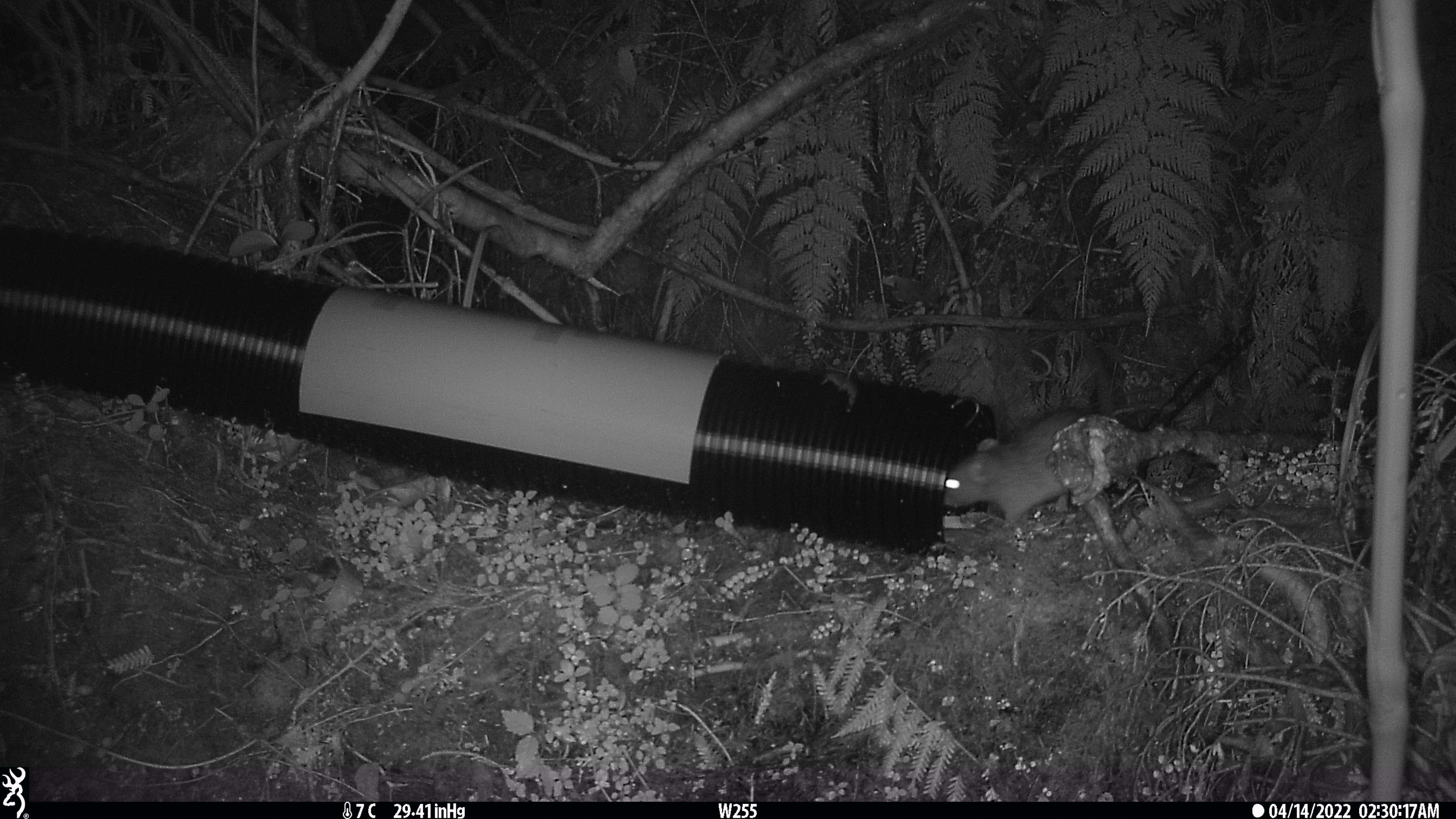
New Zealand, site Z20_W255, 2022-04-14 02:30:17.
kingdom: Animalia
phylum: Chordata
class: Mammalia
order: Rodentia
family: Muridae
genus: Rattus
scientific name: Rattus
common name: rat